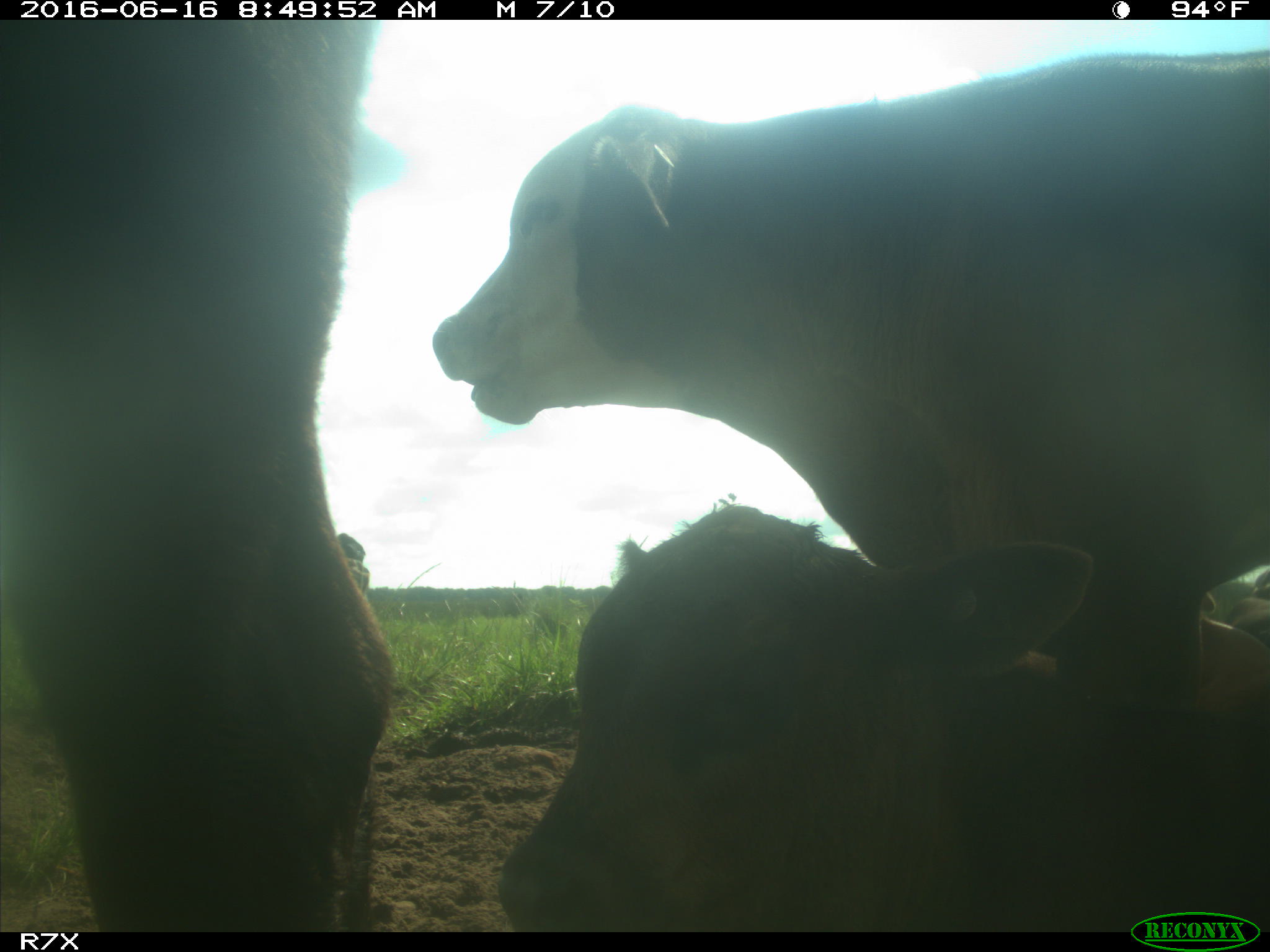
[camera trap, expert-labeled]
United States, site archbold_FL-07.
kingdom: Animalia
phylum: Chordata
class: Mammalia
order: Artiodactyla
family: Bovidae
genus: Bos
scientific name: Bos taurus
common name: domestic cow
Bos taurus (domestic cow).